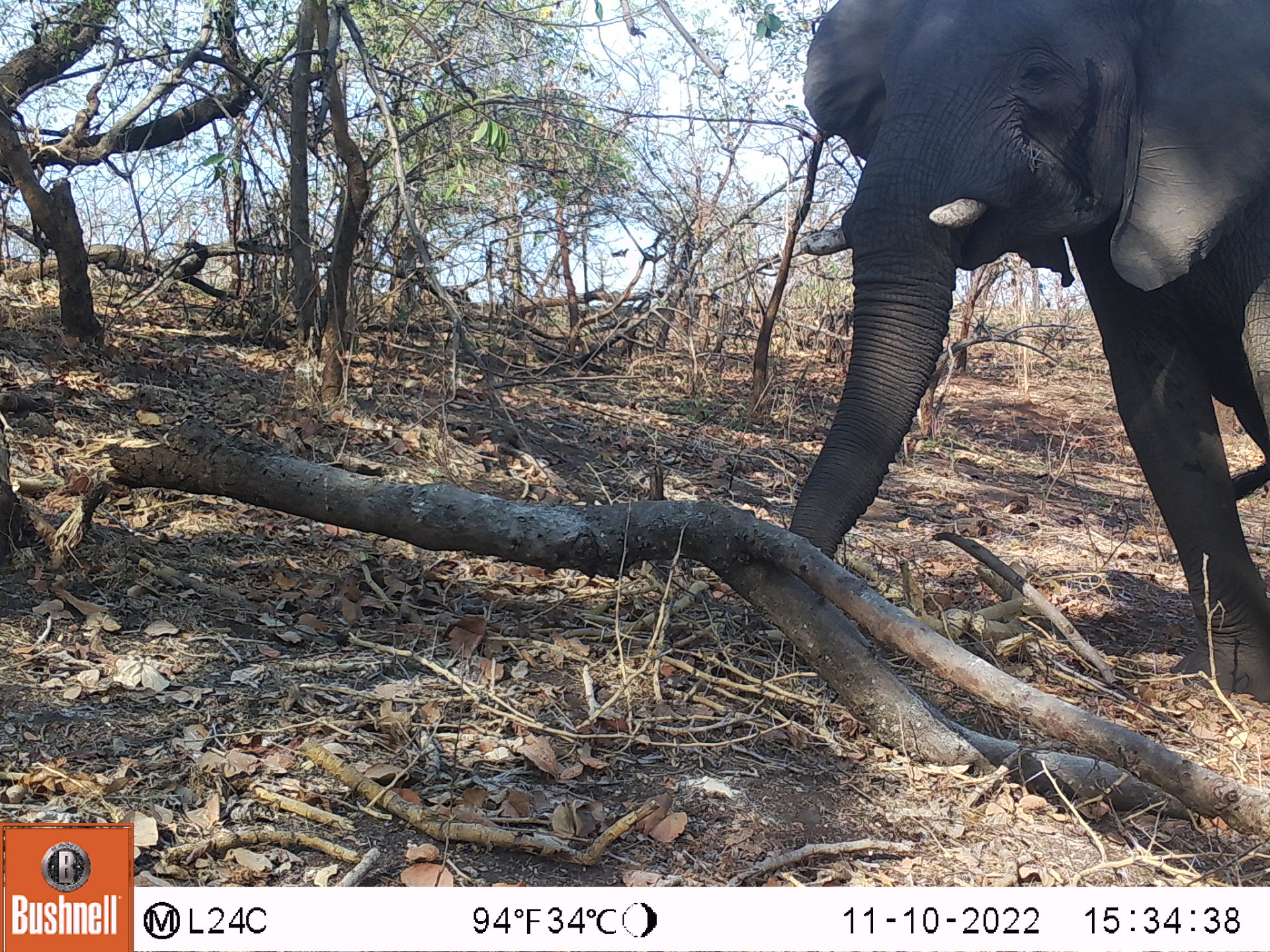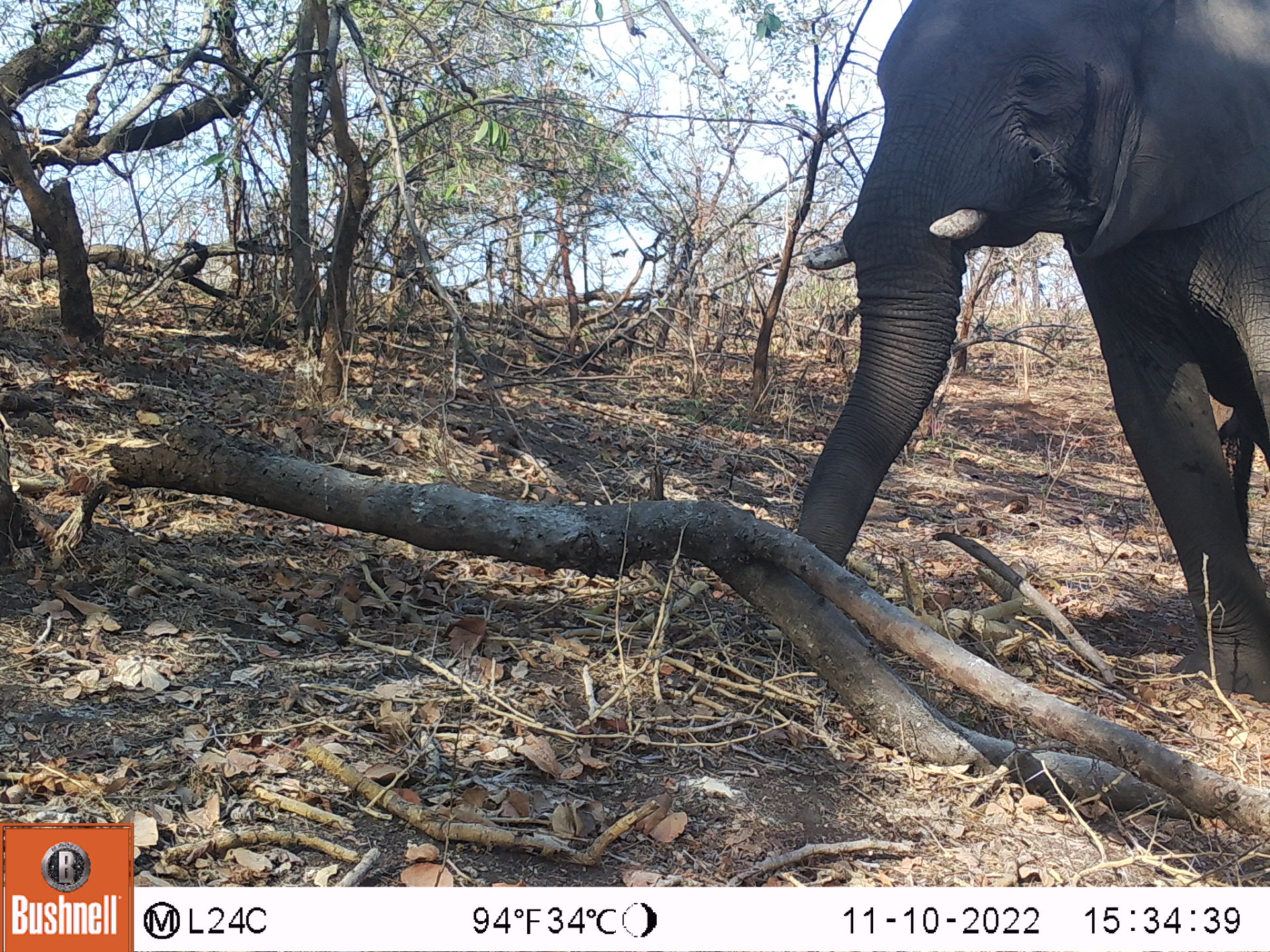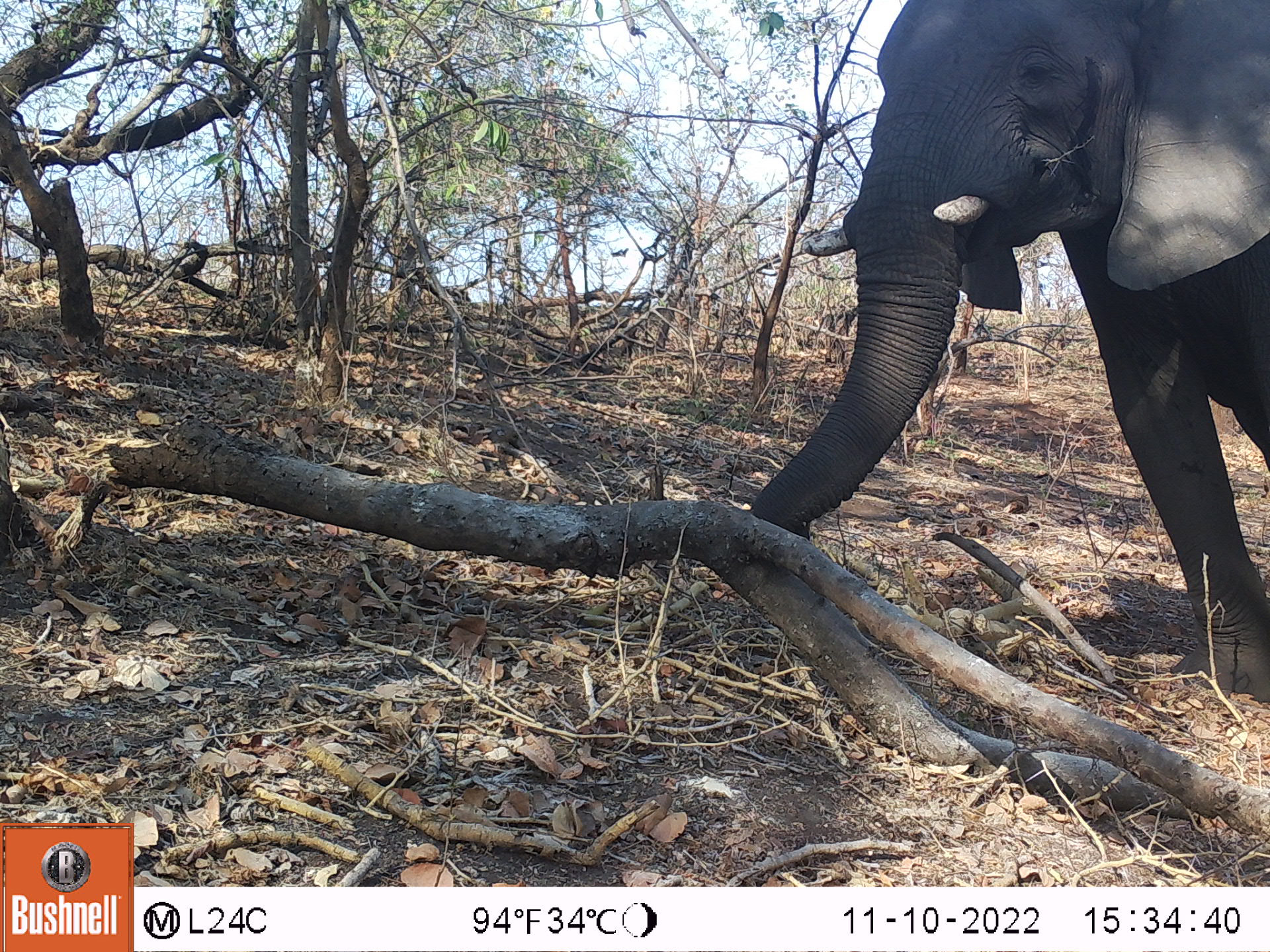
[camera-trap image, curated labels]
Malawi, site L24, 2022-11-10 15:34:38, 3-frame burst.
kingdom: Animalia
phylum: Chordata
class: Mammalia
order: Proboscidea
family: Elephantidae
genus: Loxodonta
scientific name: Loxodonta africana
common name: african savanna elephant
African savanna elephant (Loxodonta africana), count 1.